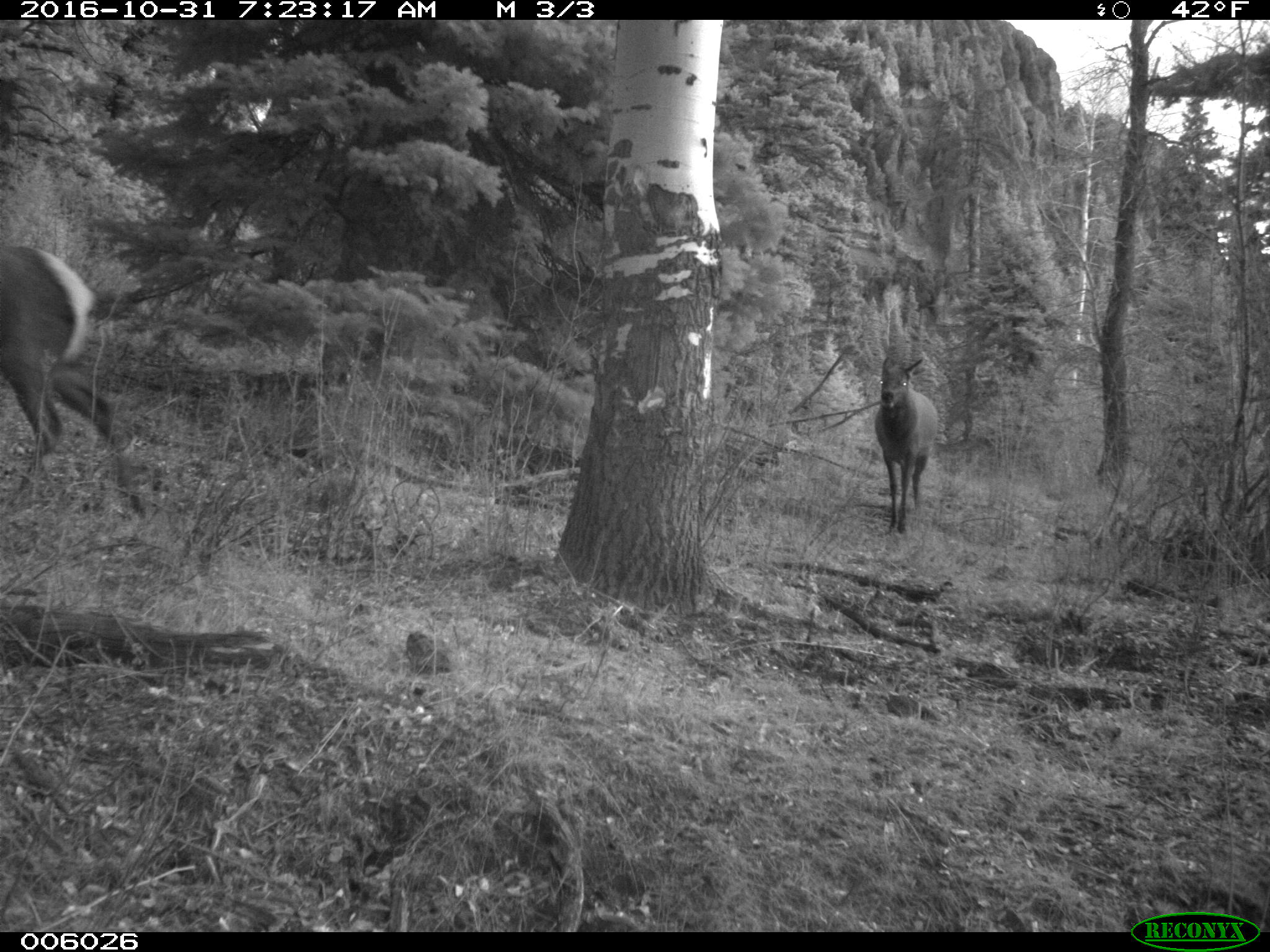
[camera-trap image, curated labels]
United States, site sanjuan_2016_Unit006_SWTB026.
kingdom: Animalia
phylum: Chordata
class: Mammalia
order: Artiodactyla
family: Cervidae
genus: Cervus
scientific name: Cervus elaphus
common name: red deer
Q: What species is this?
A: Cervus elaphus (red deer).